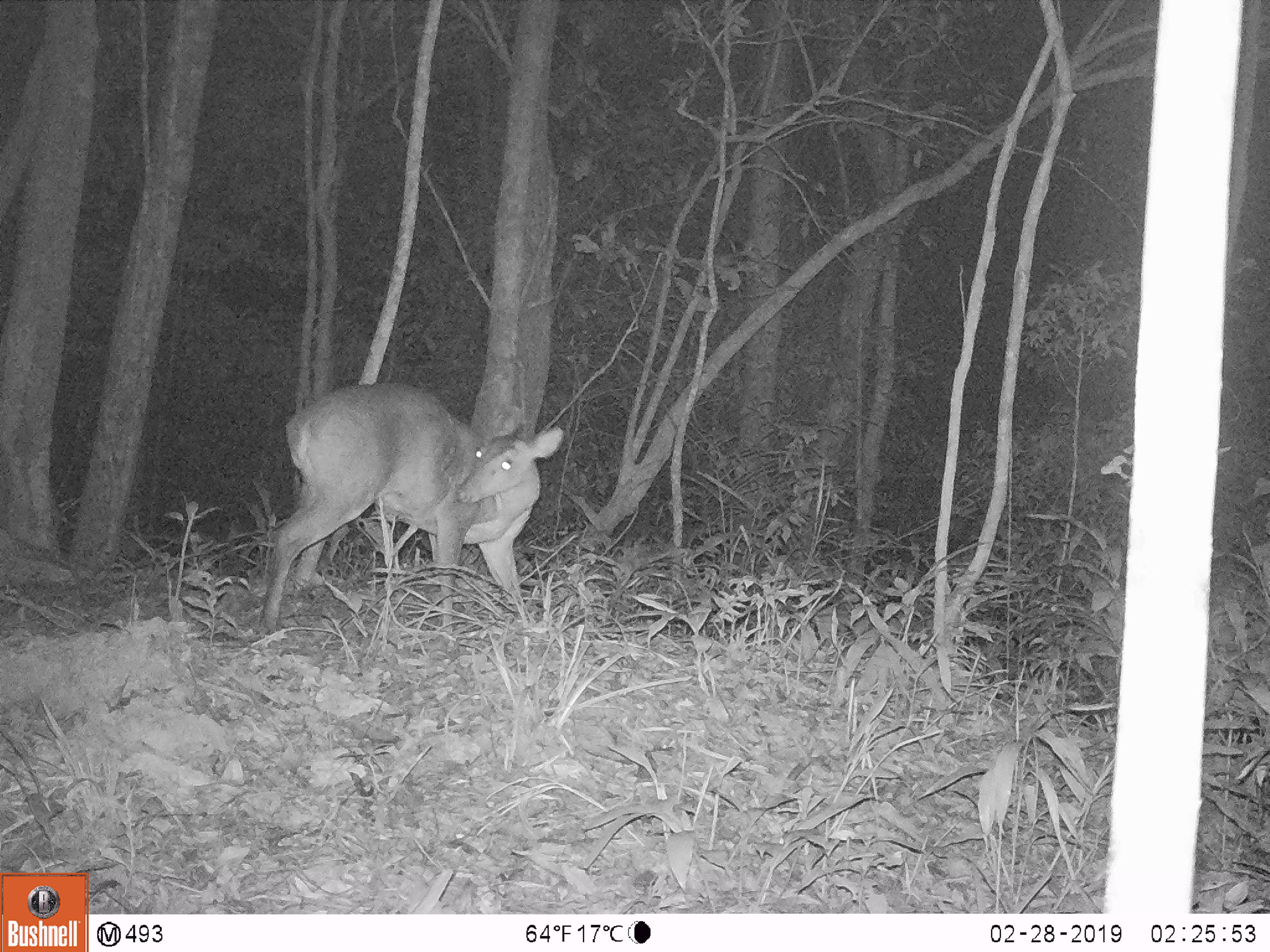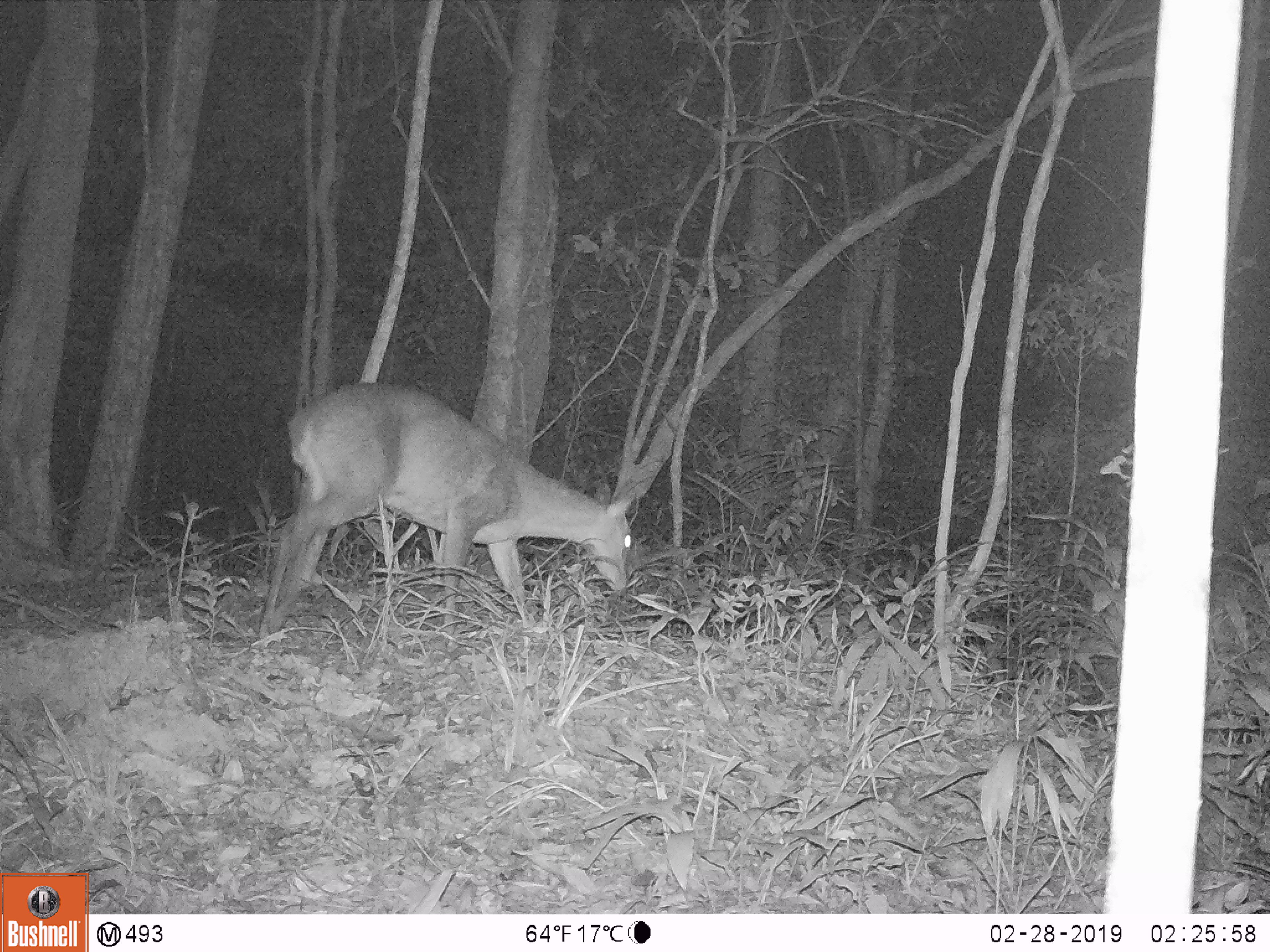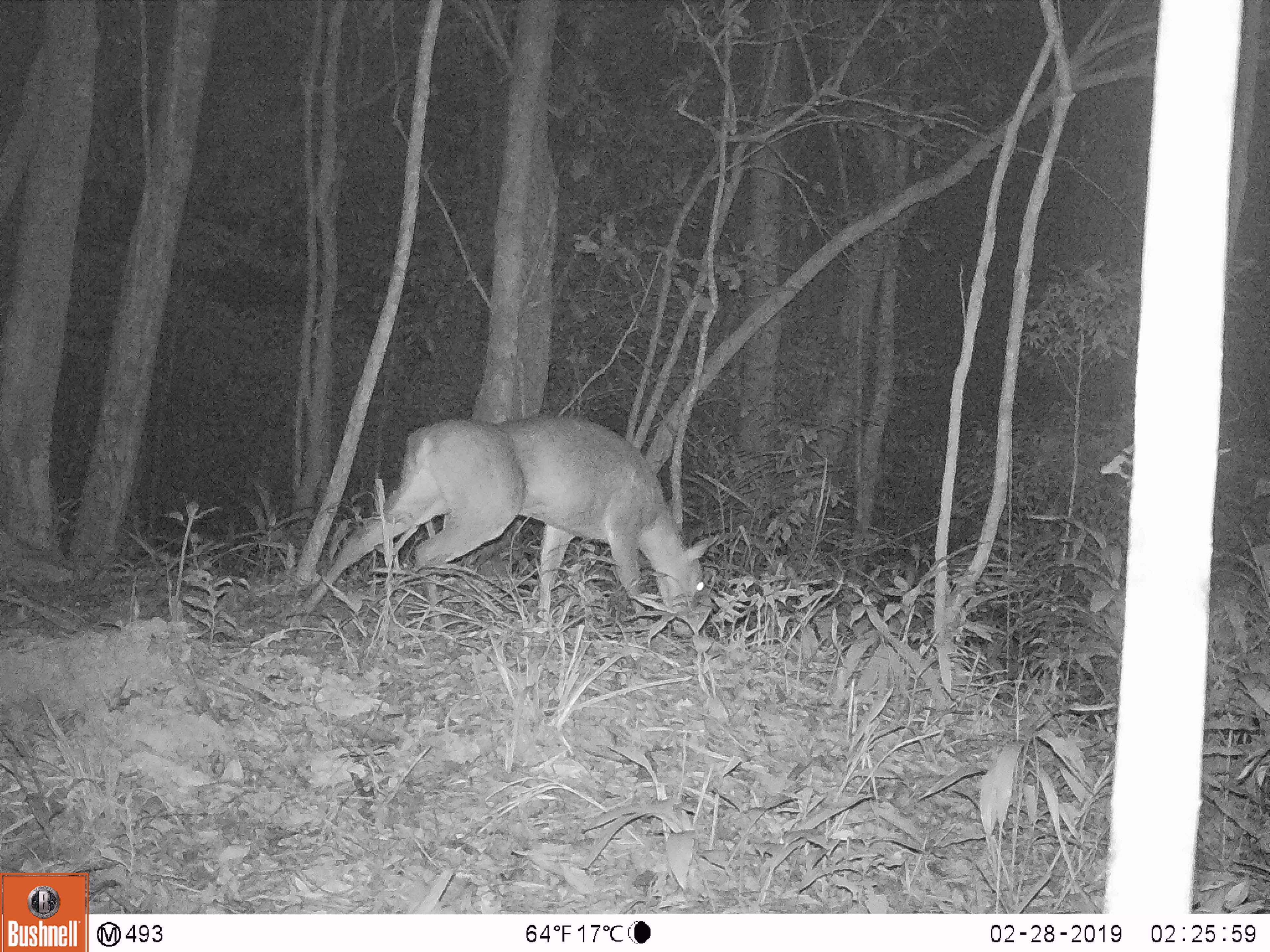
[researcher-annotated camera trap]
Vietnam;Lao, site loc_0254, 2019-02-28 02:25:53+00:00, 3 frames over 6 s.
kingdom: Animalia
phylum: Chordata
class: Mammalia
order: Artiodactyla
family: Cervidae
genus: Muntiacus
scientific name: Muntiacus vuquangensis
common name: large-antlered muntjac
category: large antlered muntjac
Large antlered muntjac (large-antlered muntjac) (Muntiacus vuquangensis). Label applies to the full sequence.